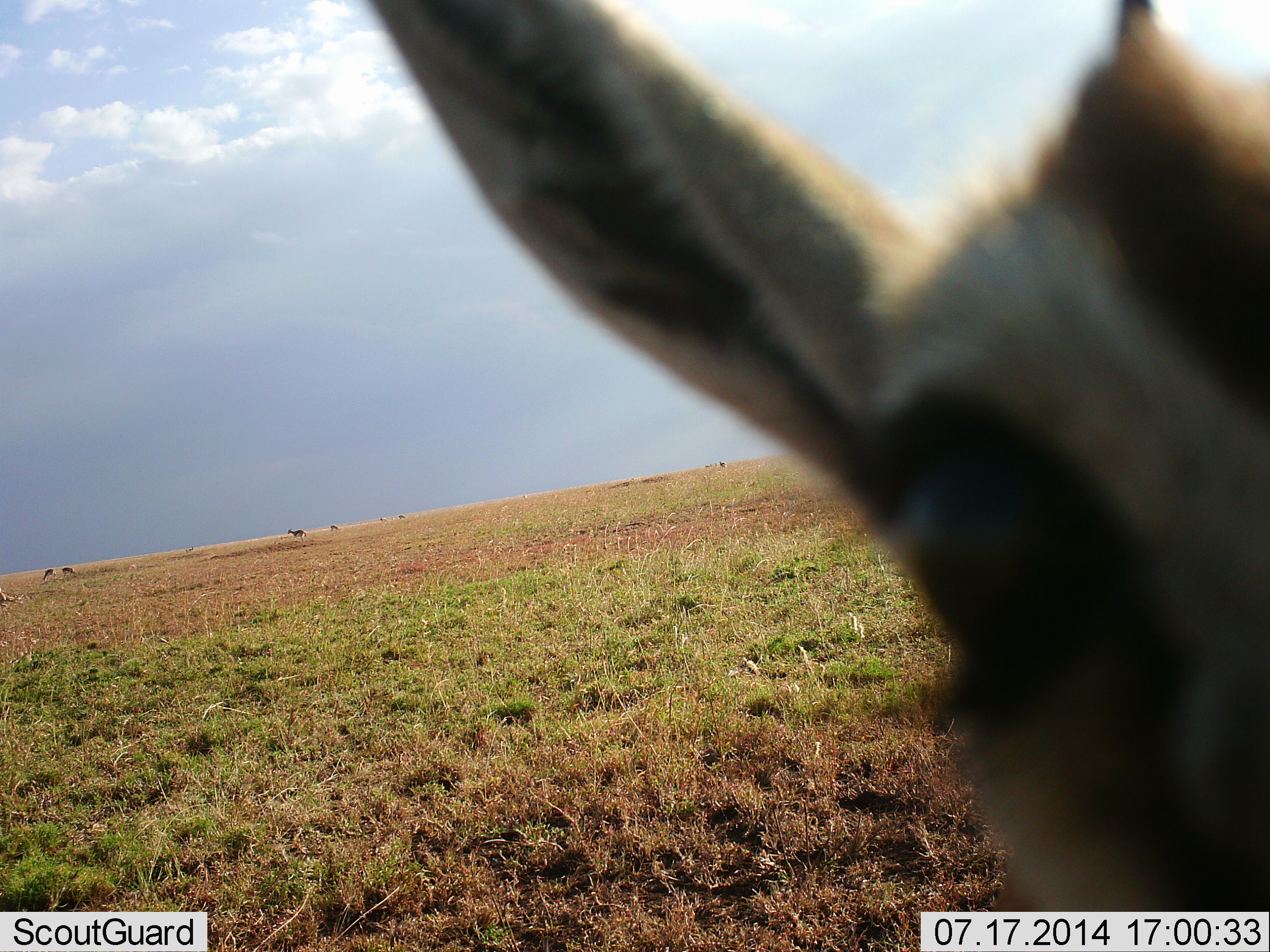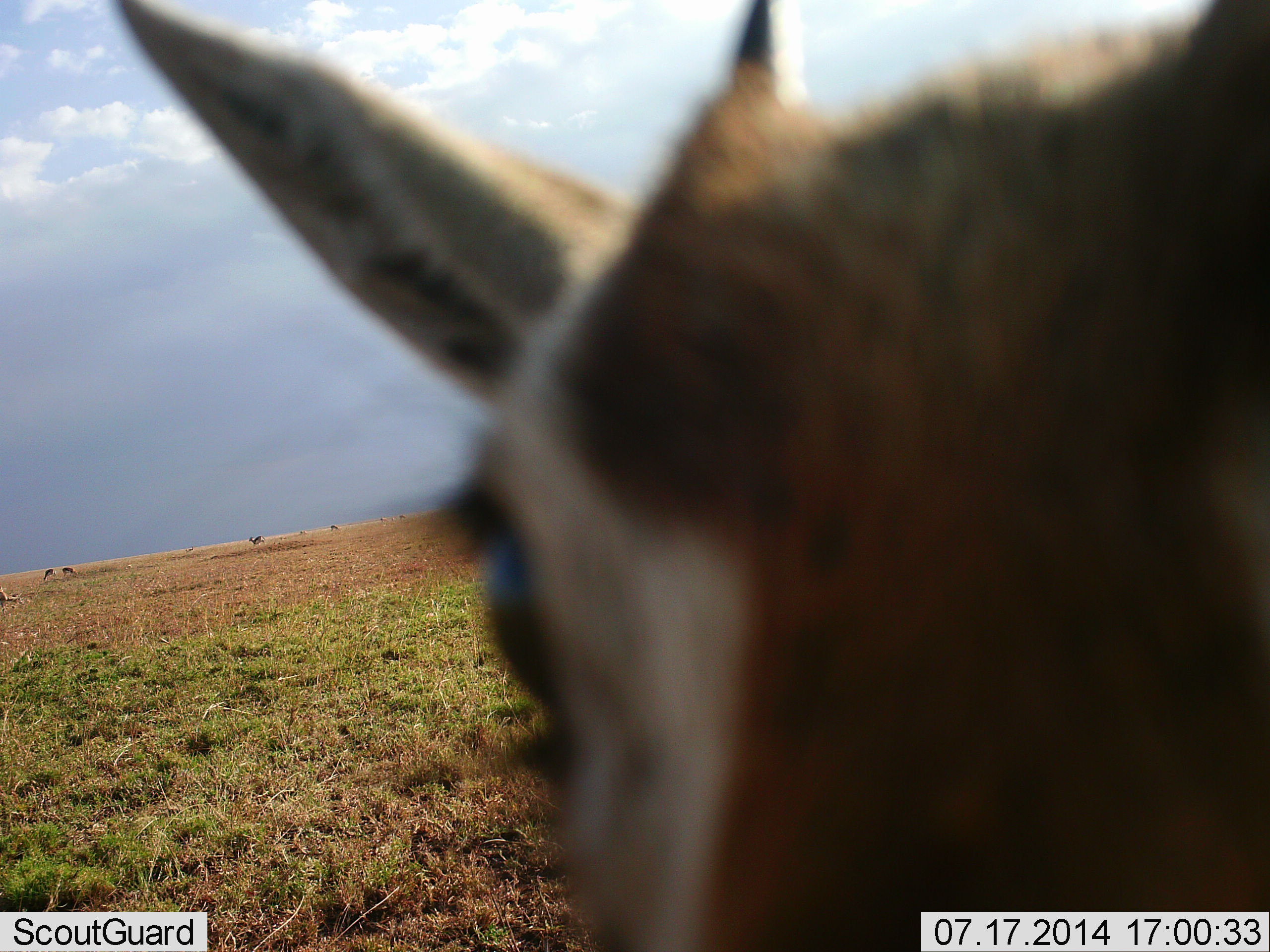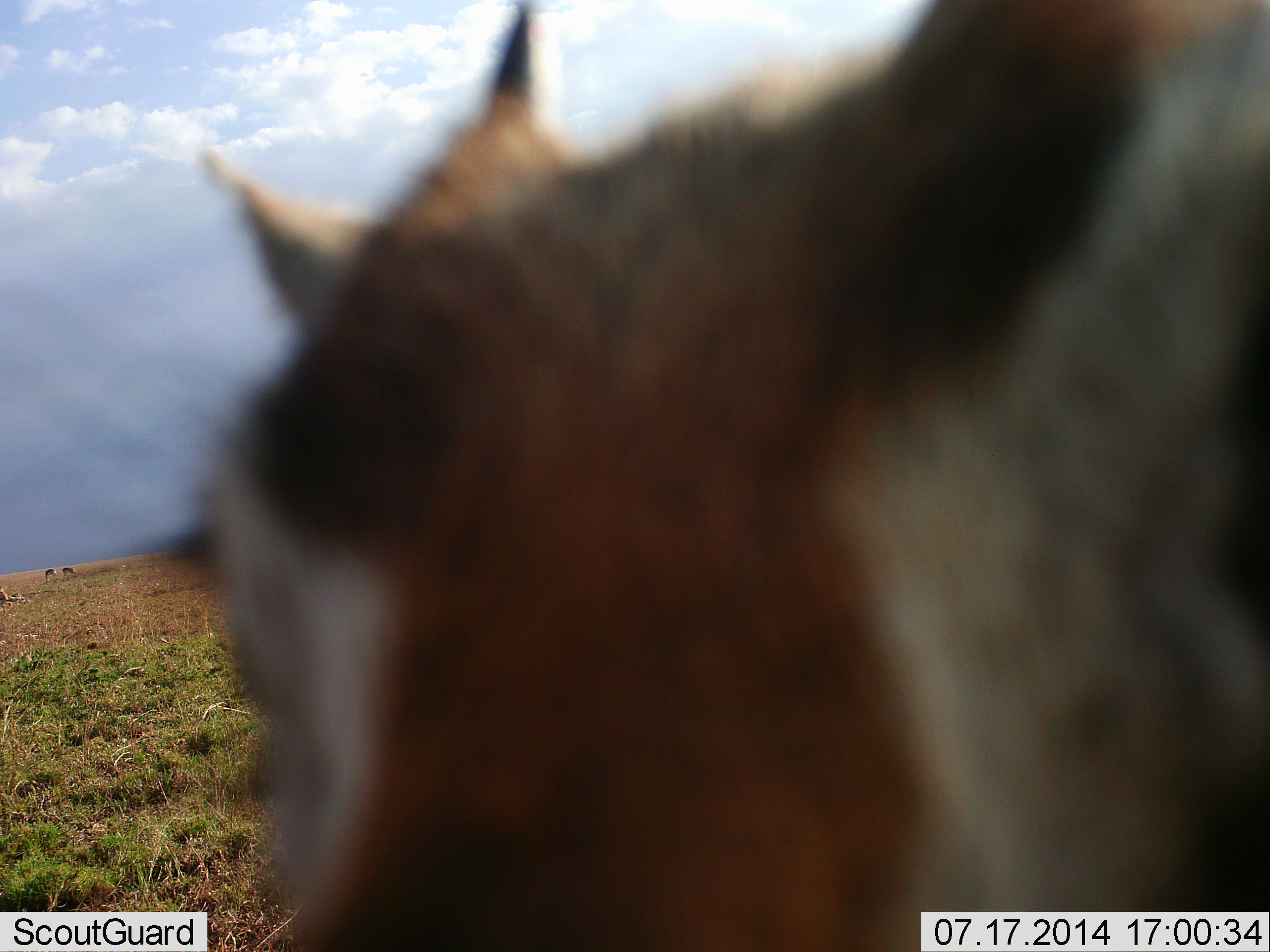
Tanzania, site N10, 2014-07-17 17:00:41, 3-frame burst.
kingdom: Animalia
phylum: Chordata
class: Mammalia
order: Artiodactyla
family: Bovidae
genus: Eudorcas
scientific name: Eudorcas thomsonii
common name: thomson's gazelle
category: gazellethomsons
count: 1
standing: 80%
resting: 0%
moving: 40%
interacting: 0%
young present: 0%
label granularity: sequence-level